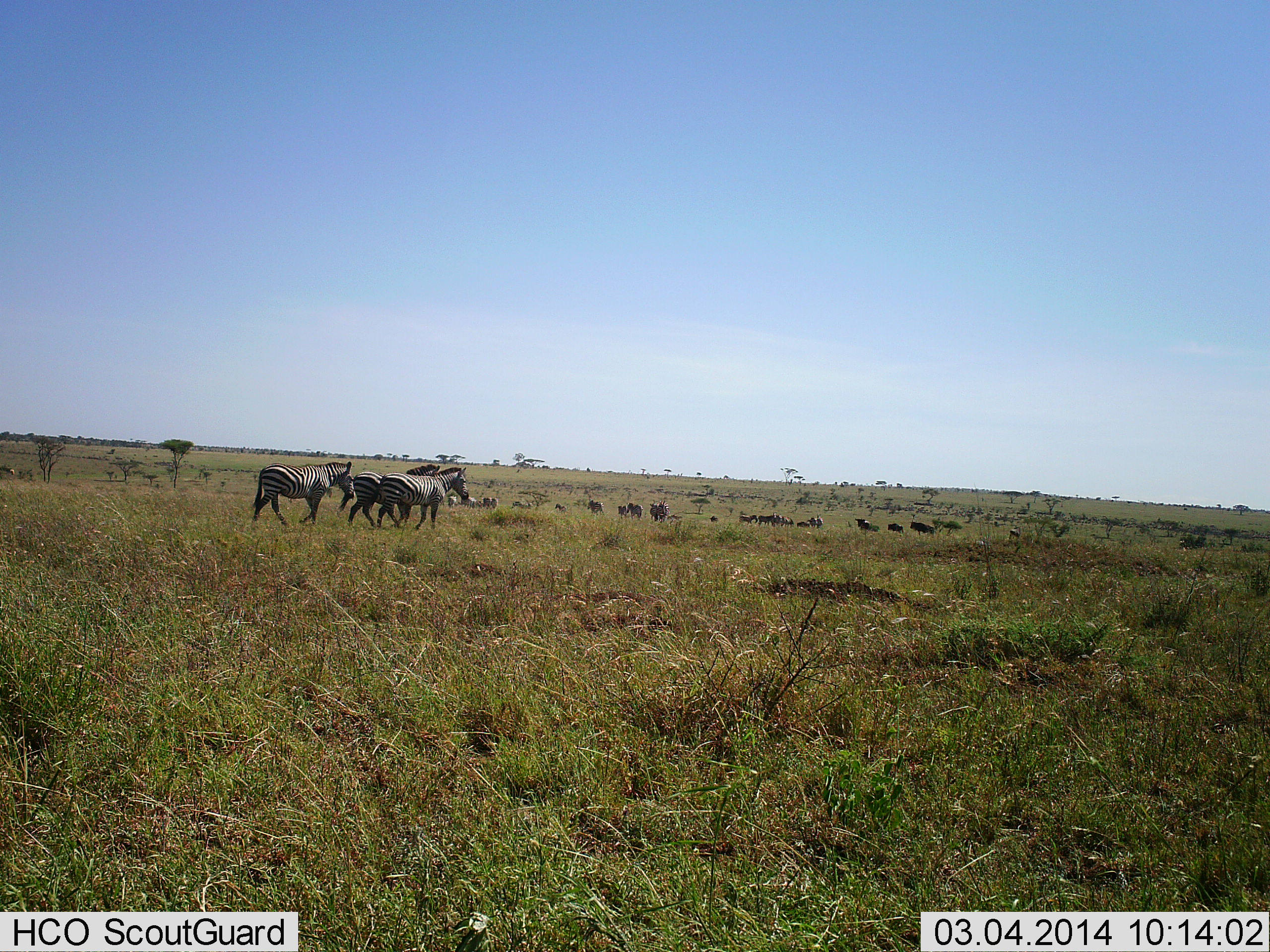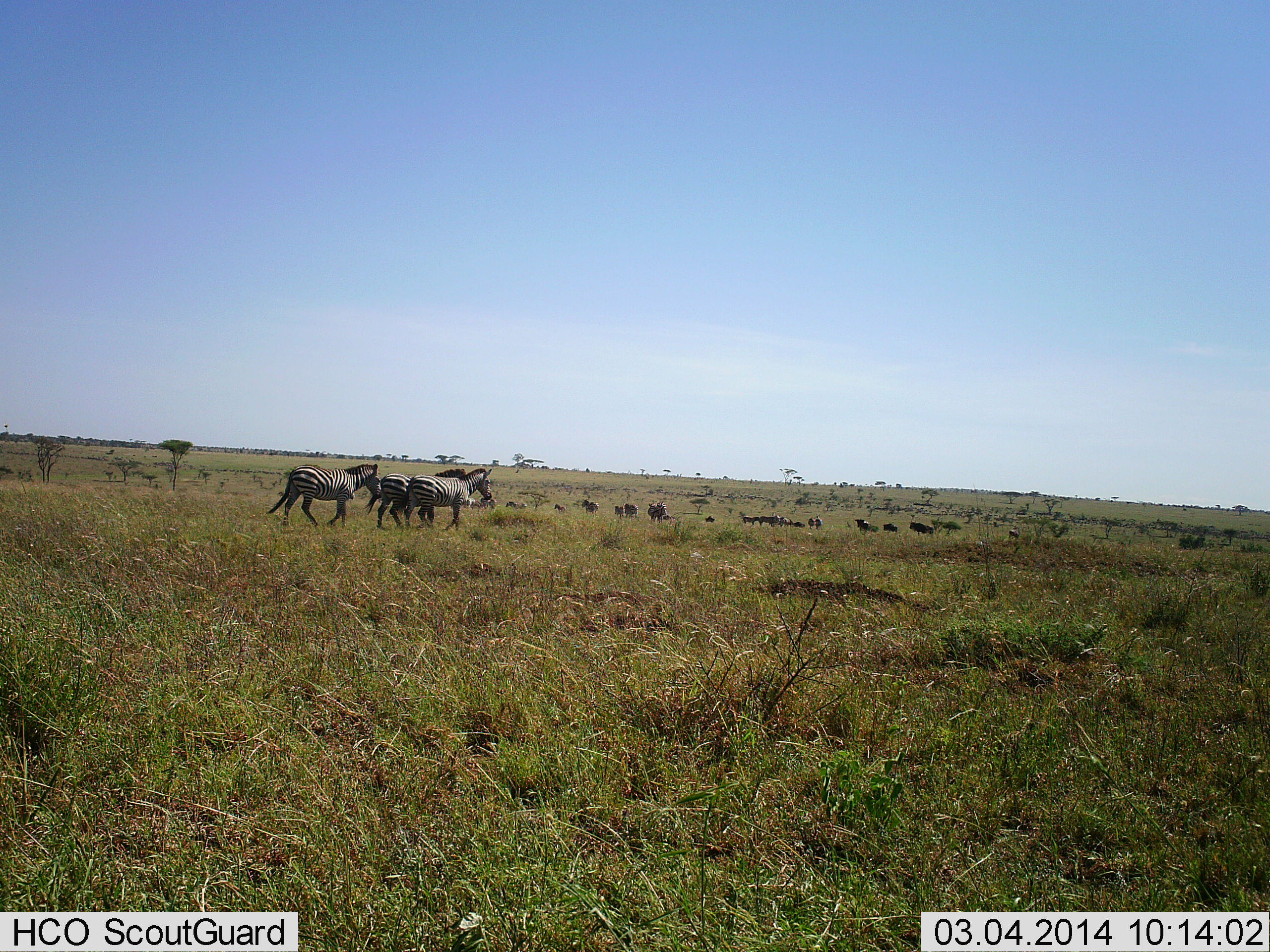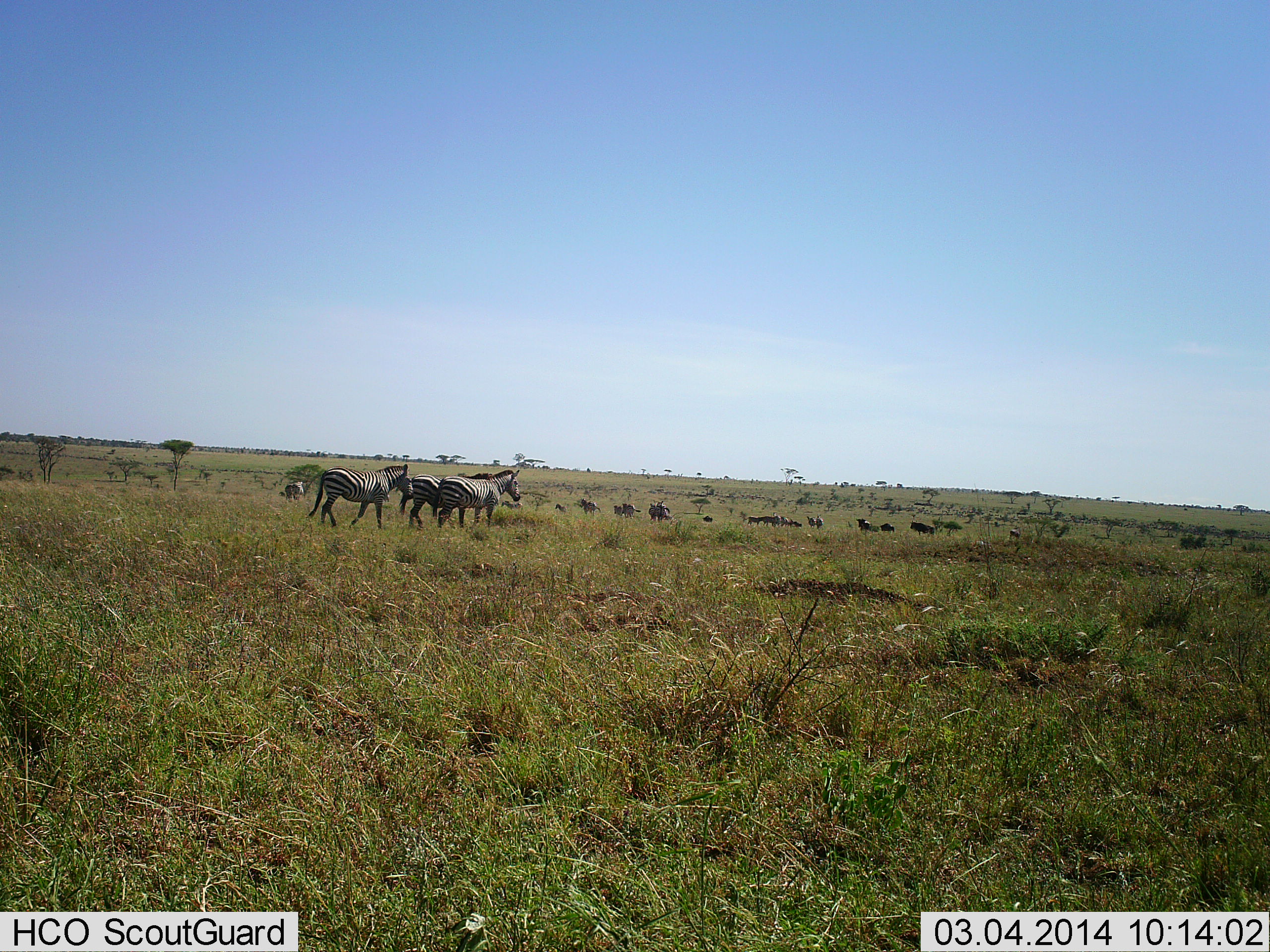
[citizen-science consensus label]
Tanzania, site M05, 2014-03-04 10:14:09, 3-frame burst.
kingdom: Animalia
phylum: Chordata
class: Mammalia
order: Perissodactyla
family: Equidae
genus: Equus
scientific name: Equus quagga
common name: plains zebra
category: zebra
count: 3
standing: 0%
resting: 0%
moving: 100%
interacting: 9%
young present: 0%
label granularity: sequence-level